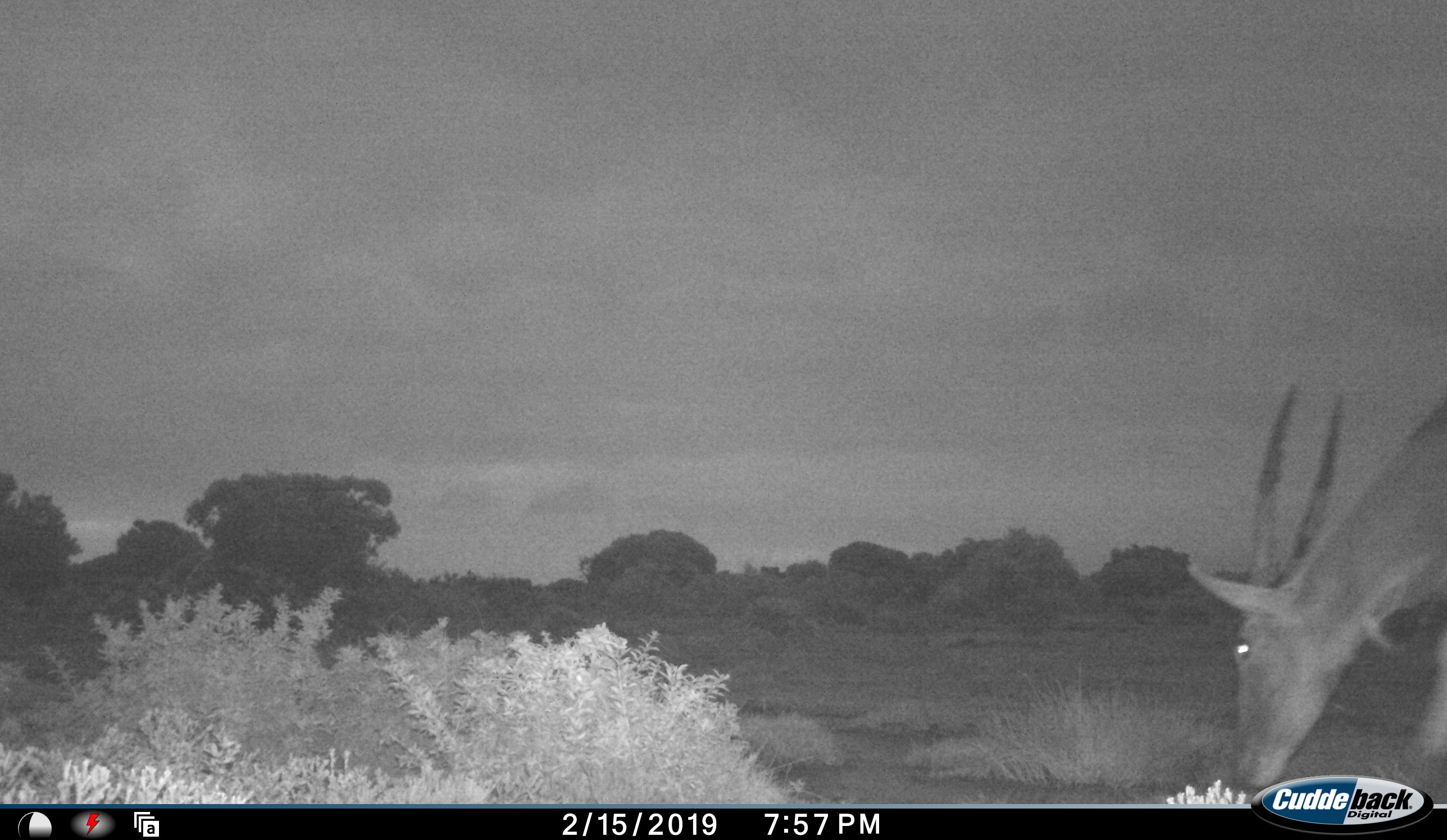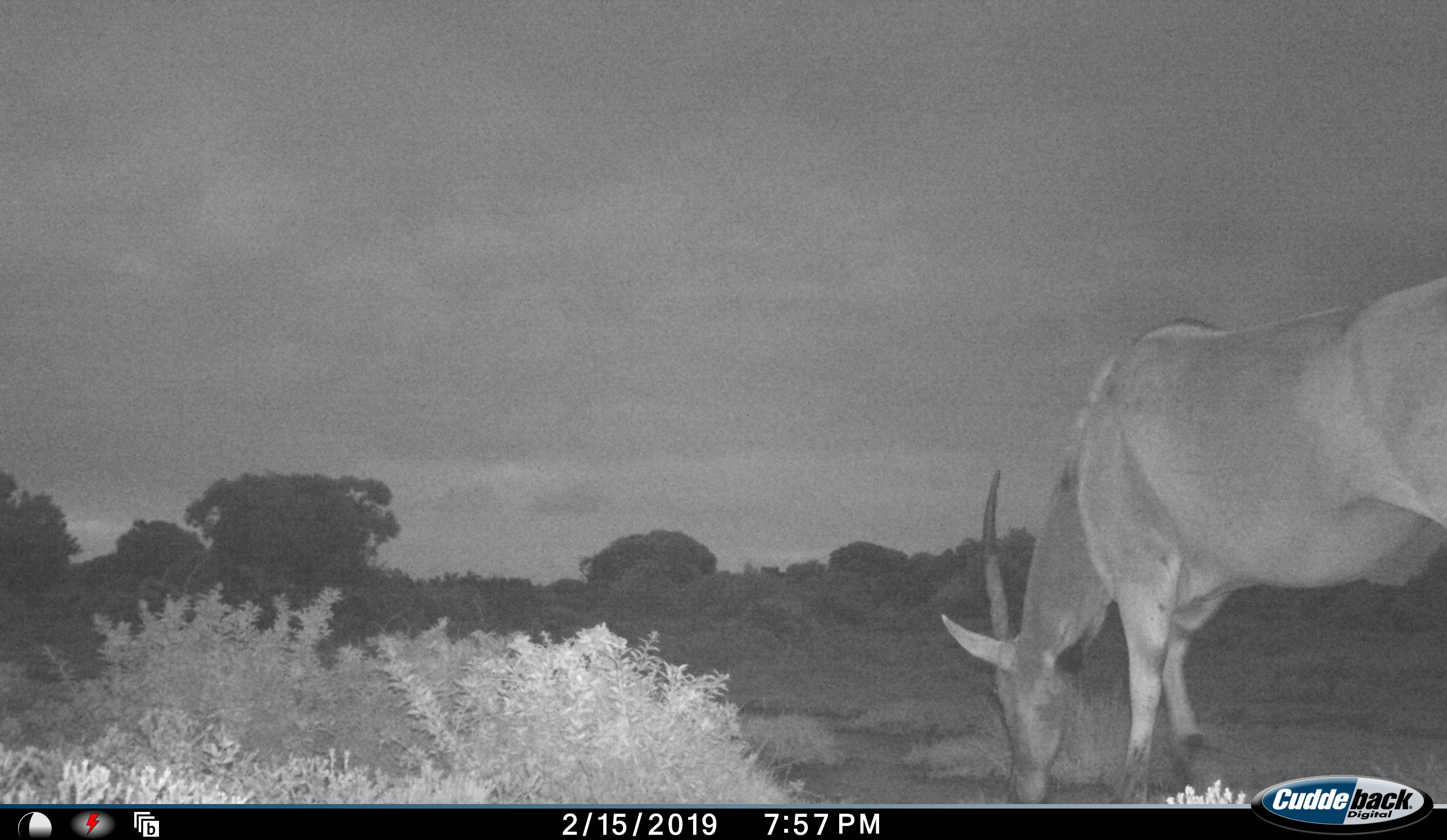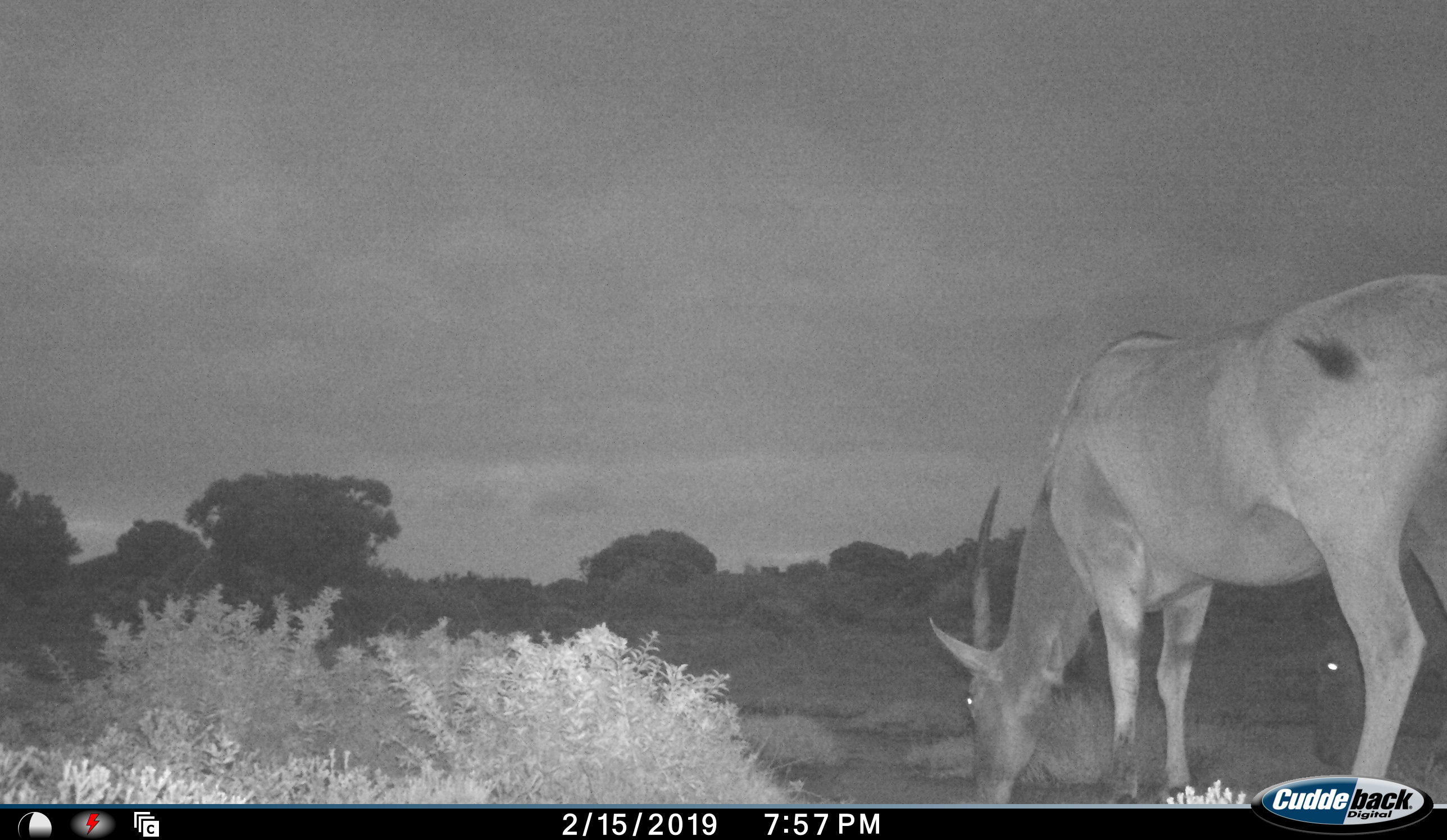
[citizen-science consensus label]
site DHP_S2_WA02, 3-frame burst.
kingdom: Animalia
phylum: Chordata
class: Mammalia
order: Artiodactyla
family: Bovidae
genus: Tragelaphus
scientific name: Tragelaphus oryx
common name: eland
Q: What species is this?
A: Eland (Tragelaphus oryx).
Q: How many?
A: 1.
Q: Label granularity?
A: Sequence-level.